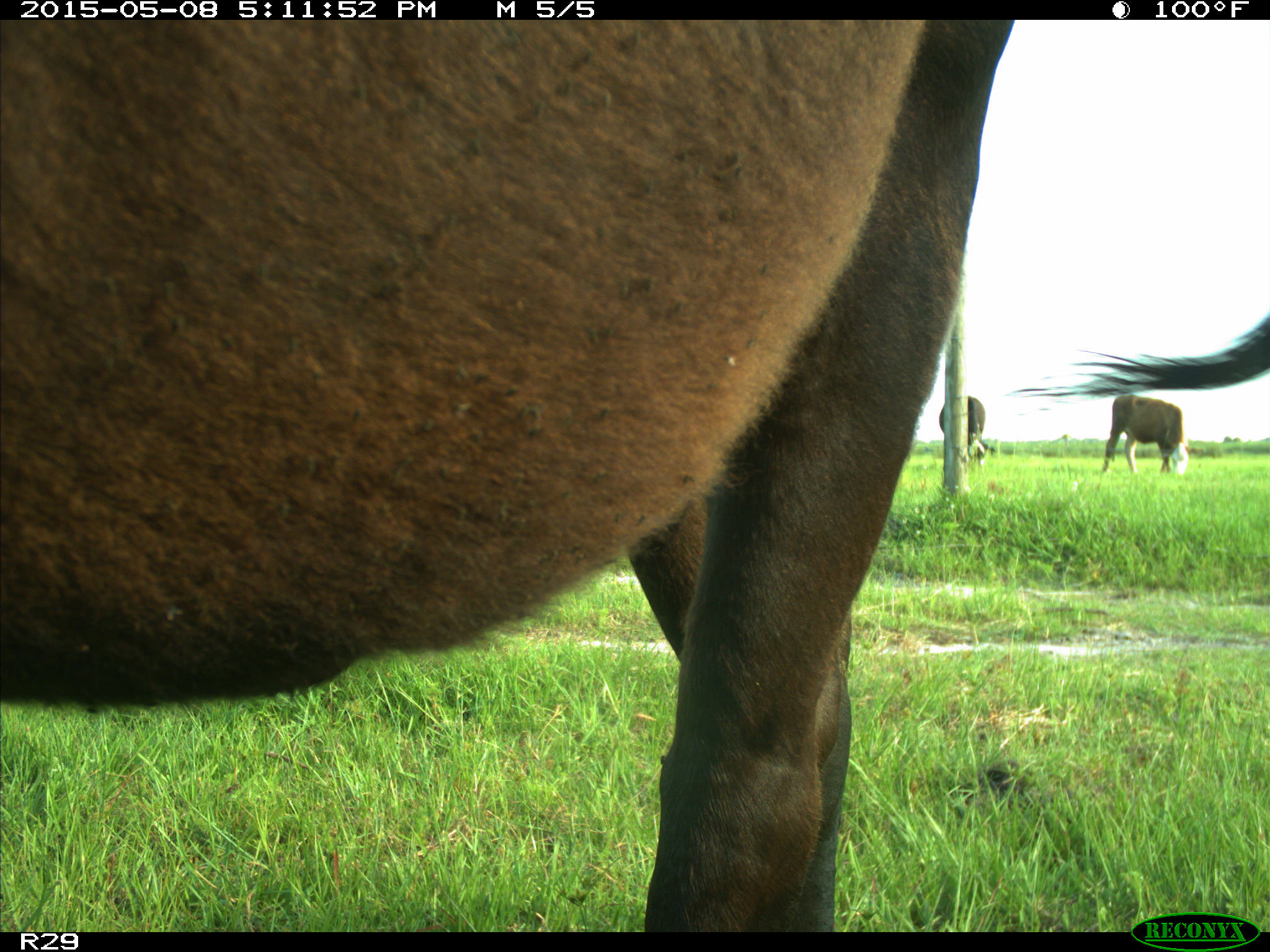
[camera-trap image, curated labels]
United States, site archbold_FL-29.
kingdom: Animalia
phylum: Chordata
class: Mammalia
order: Artiodactyla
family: Bovidae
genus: Bos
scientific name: Bos taurus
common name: domestic cow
Bos taurus (domestic cow).